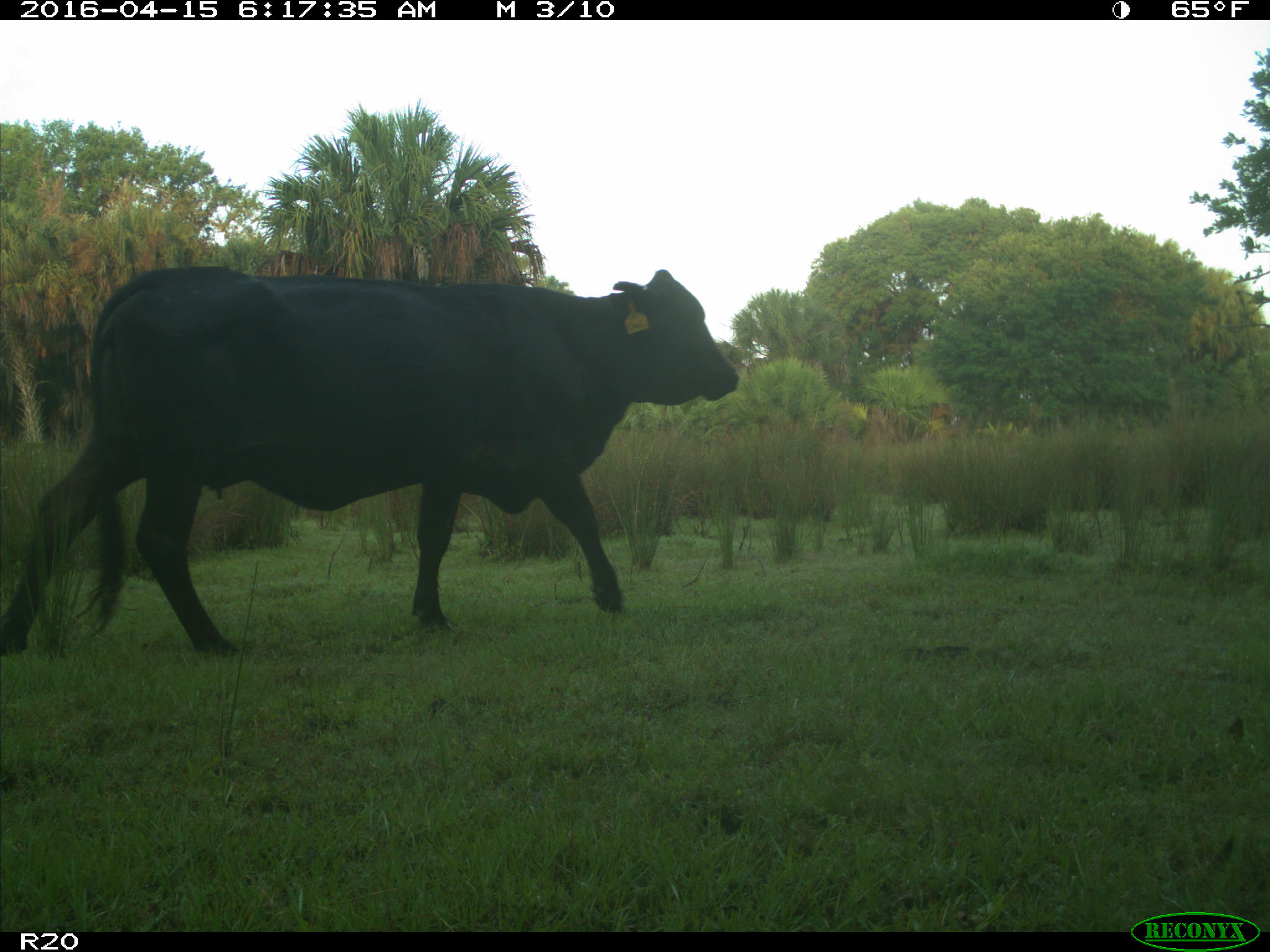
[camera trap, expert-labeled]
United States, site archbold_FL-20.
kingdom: Animalia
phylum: Chordata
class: Mammalia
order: Artiodactyla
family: Bovidae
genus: Bos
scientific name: Bos taurus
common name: domestic cow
Bos taurus (domestic cow).